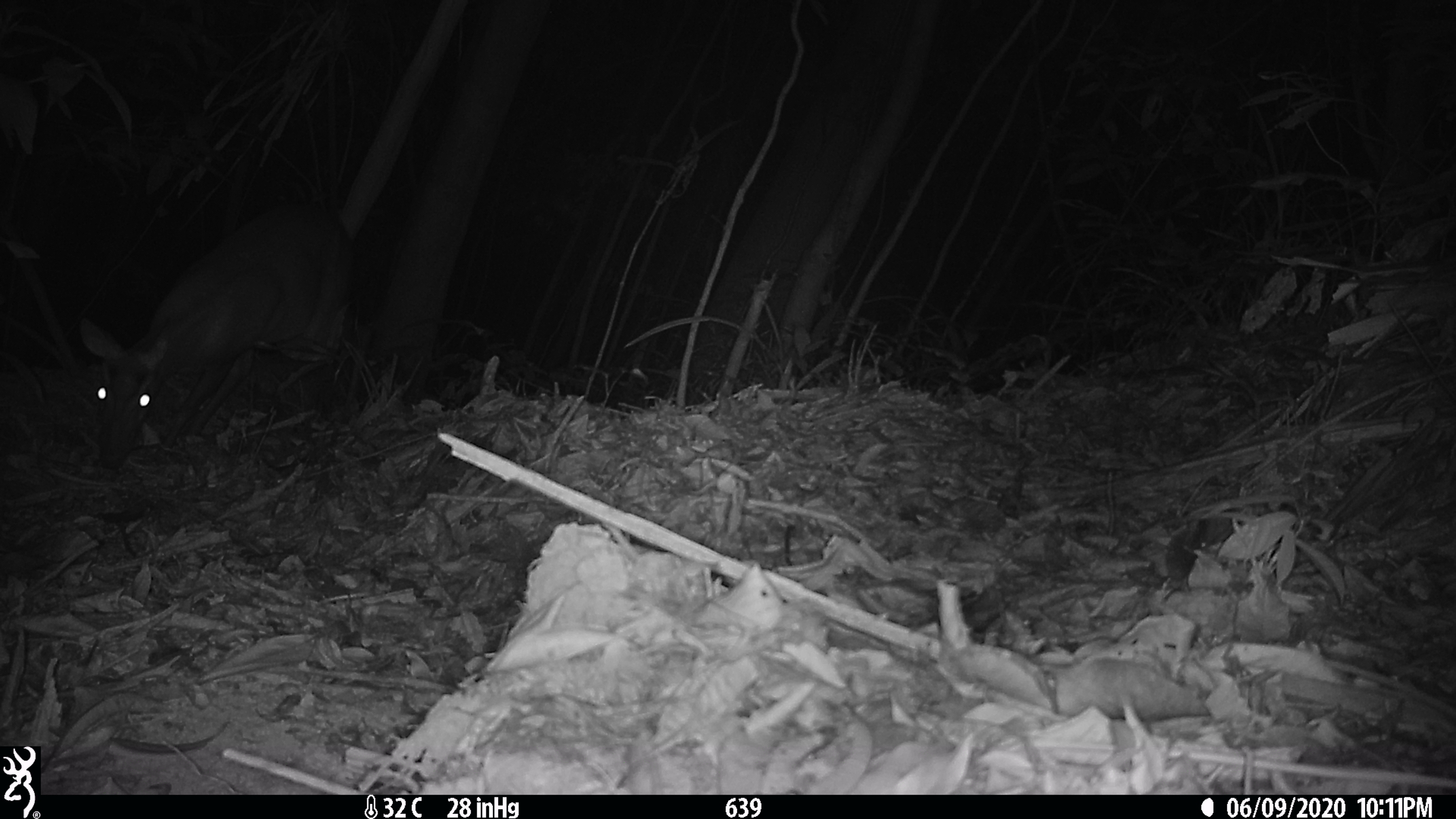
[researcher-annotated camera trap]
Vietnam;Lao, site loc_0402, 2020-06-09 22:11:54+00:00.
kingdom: Animalia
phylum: Chordata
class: Mammalia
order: Artiodactyla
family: Cervidae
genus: Muntiacus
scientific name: Muntiacus rooseveltorum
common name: roosevelt's muntjac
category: roosevelts muntjac group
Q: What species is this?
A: Roosevelts muntjac group (roosevelt's muntjac) (Muntiacus rooseveltorum).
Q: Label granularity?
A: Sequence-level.